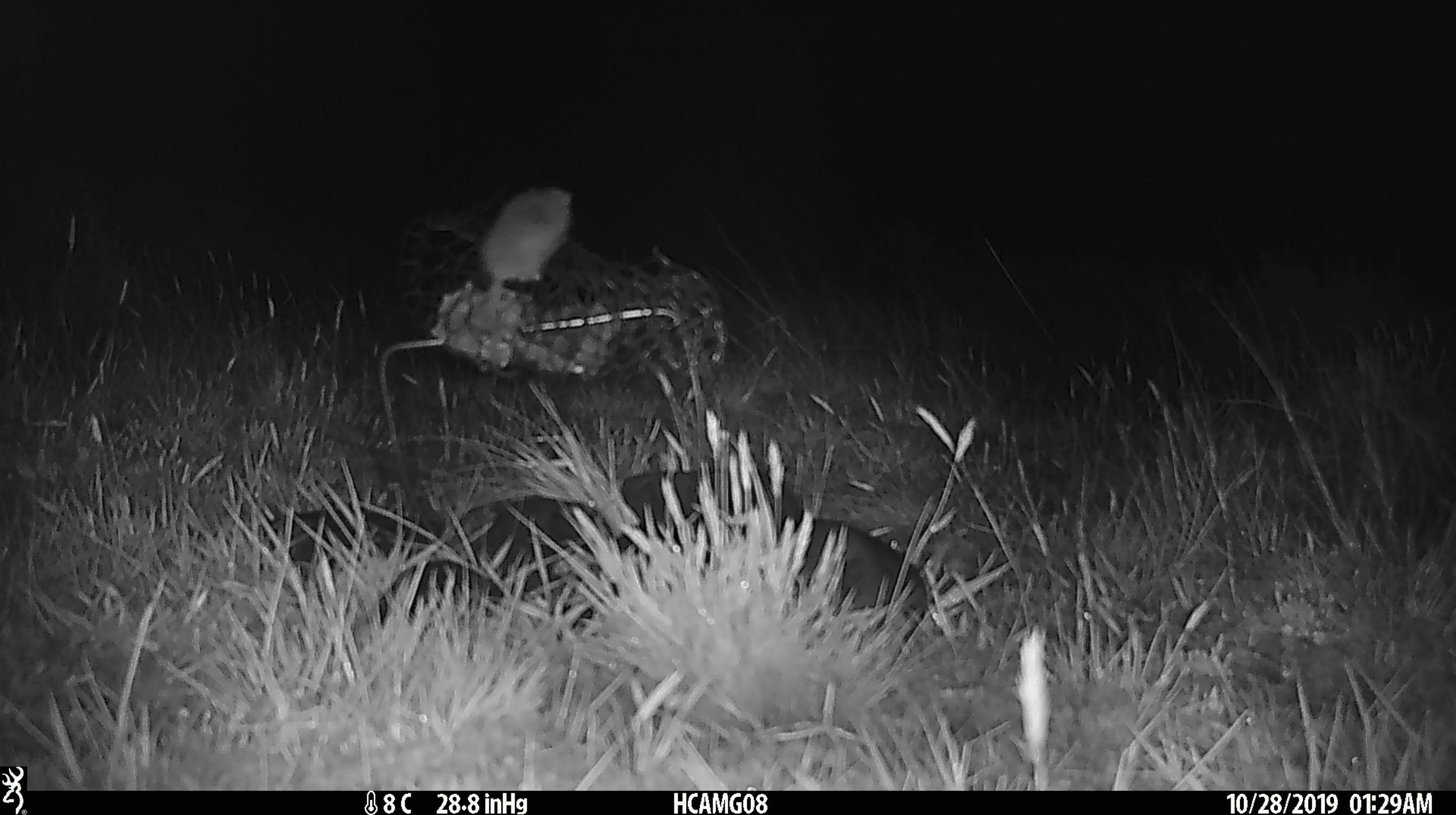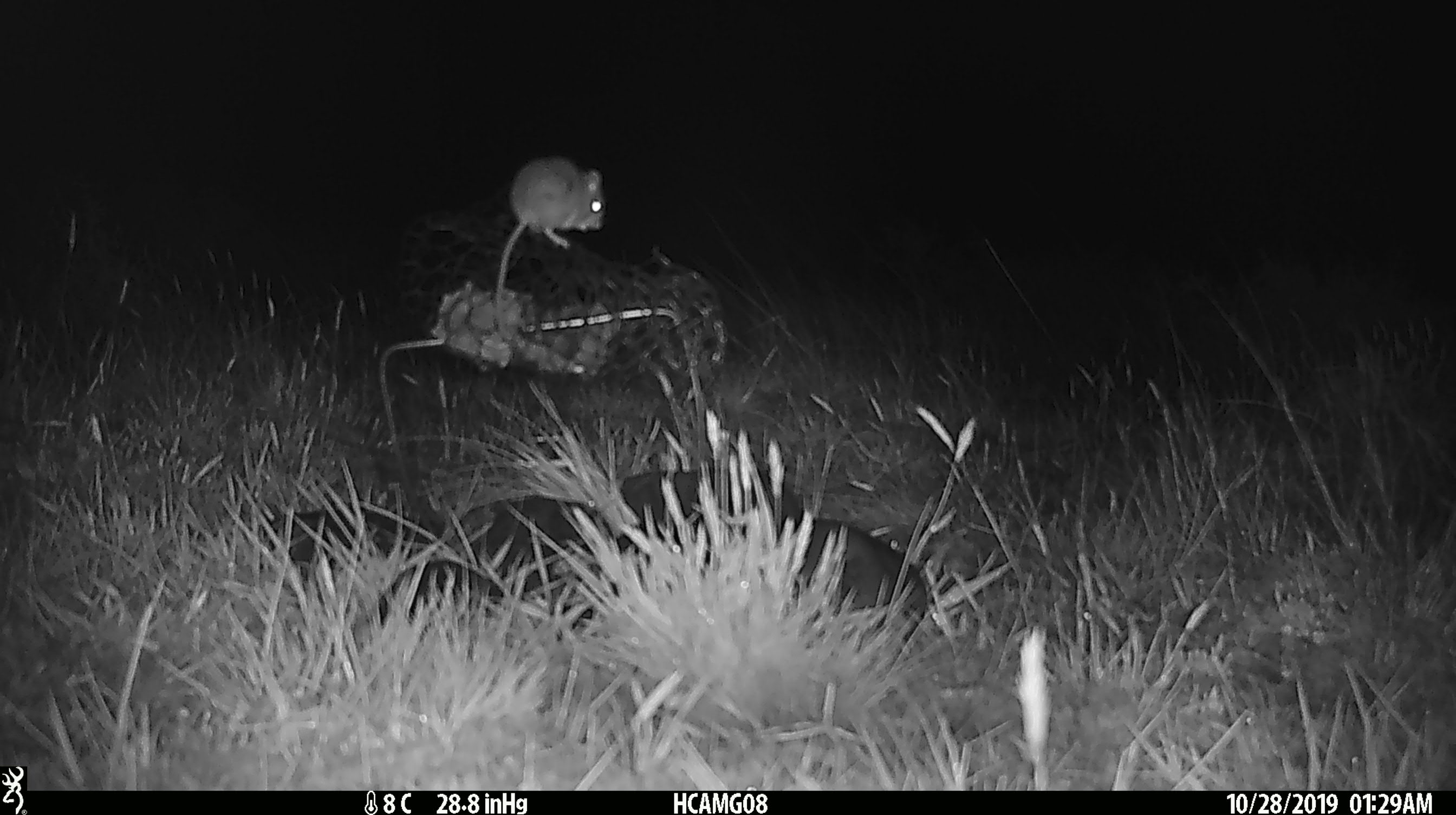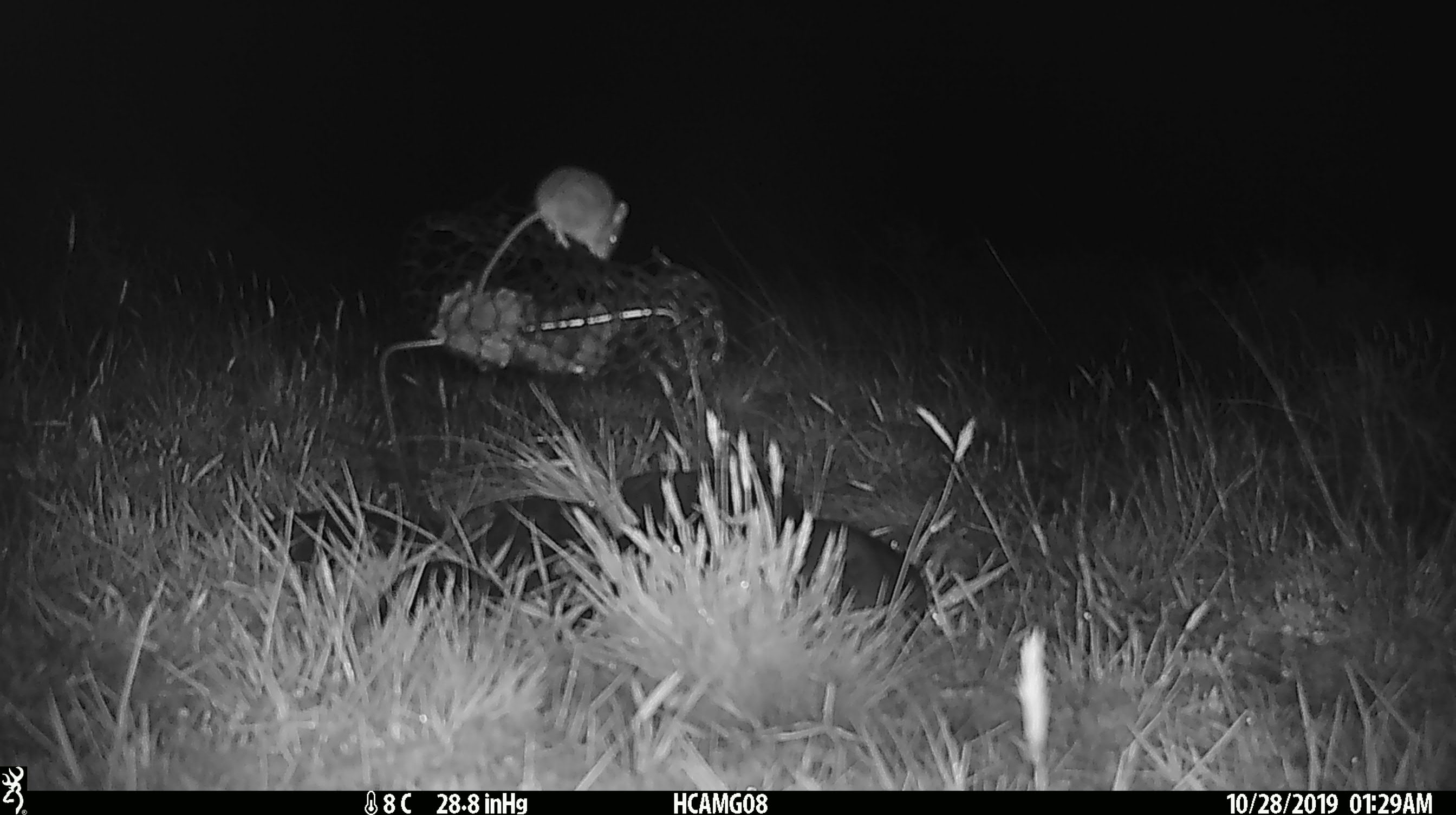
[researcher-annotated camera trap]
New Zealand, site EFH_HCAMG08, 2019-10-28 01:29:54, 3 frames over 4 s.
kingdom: Animalia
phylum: Chordata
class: Mammalia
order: Rodentia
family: Muridae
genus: Mus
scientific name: Mus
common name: mouse